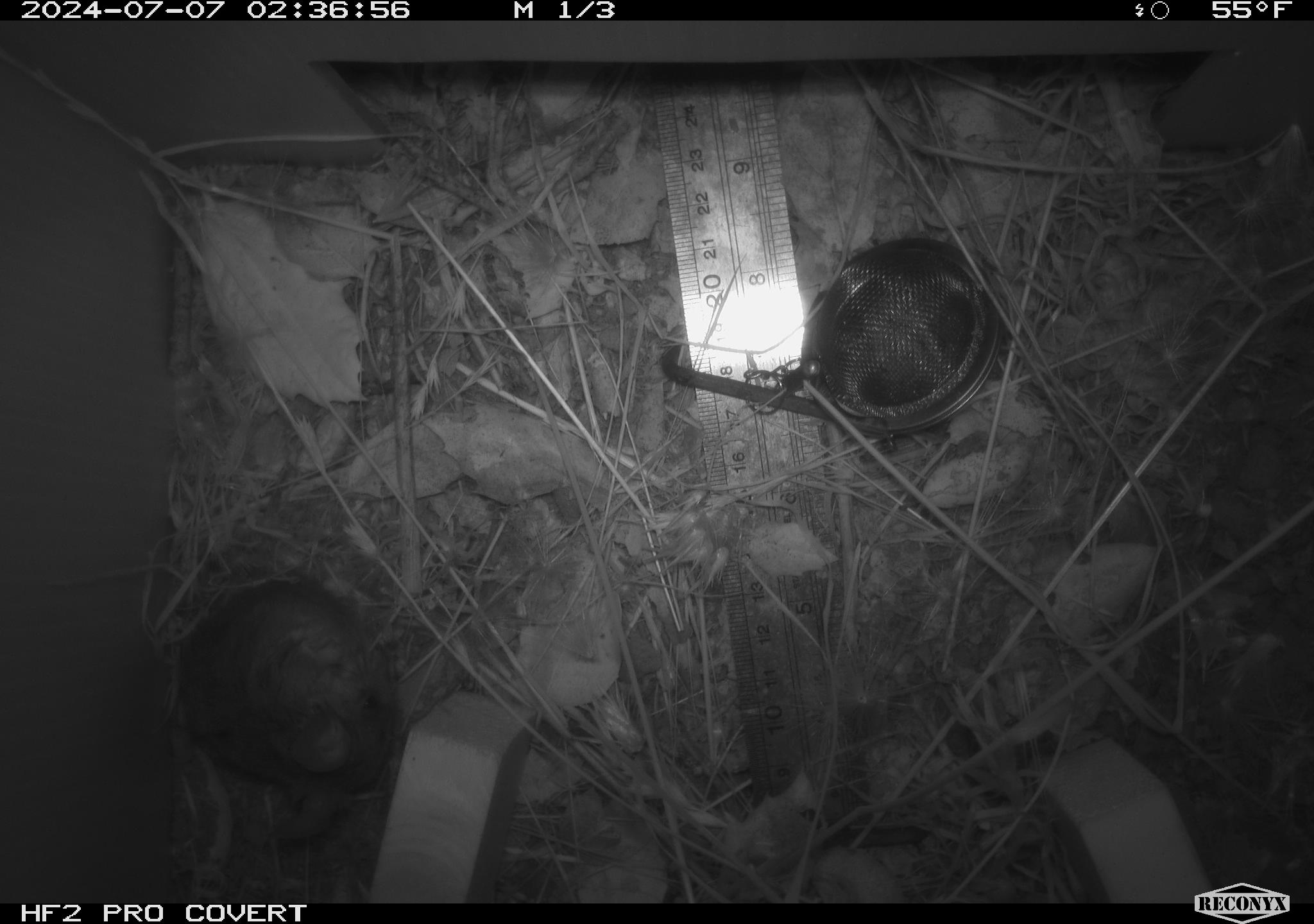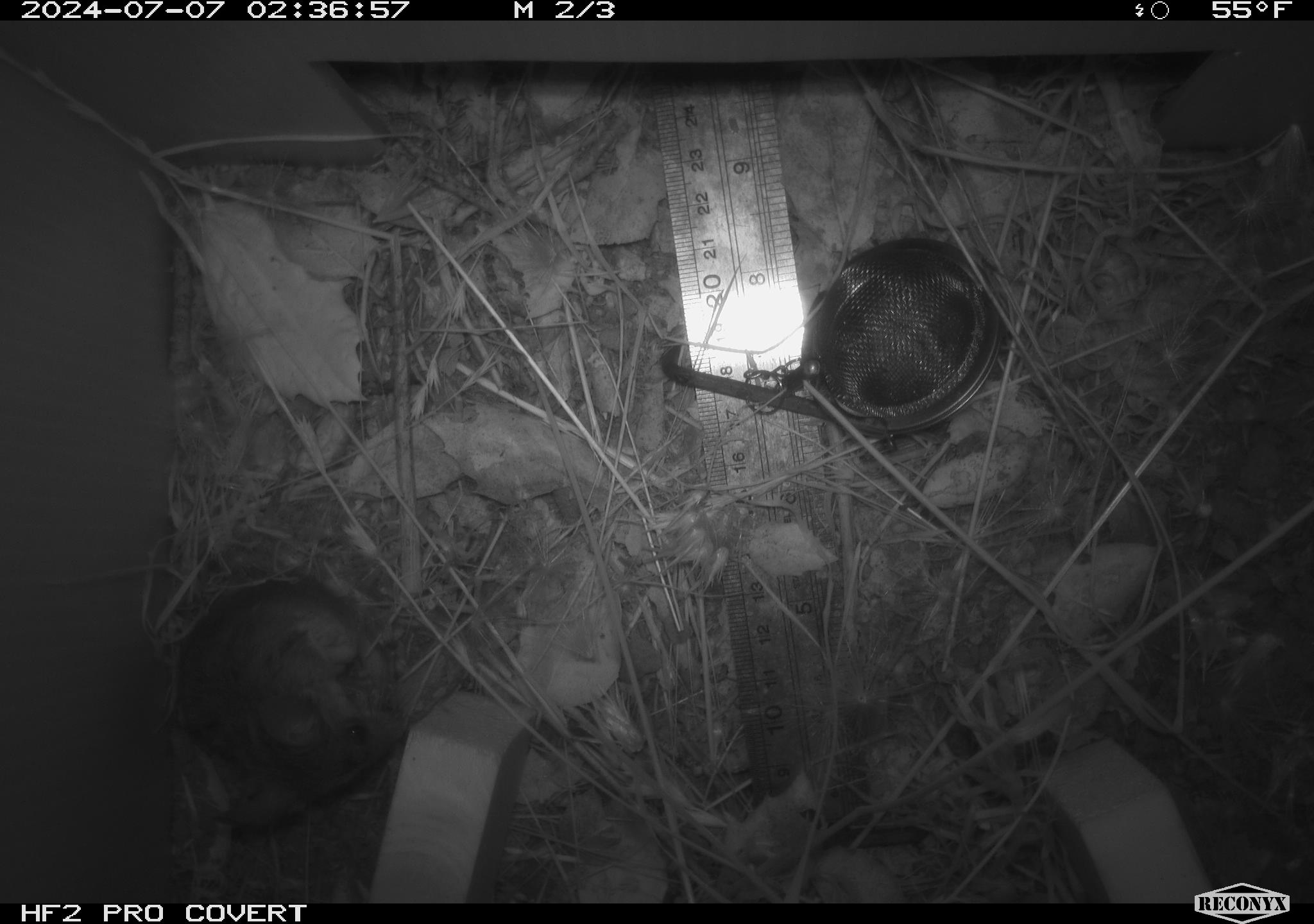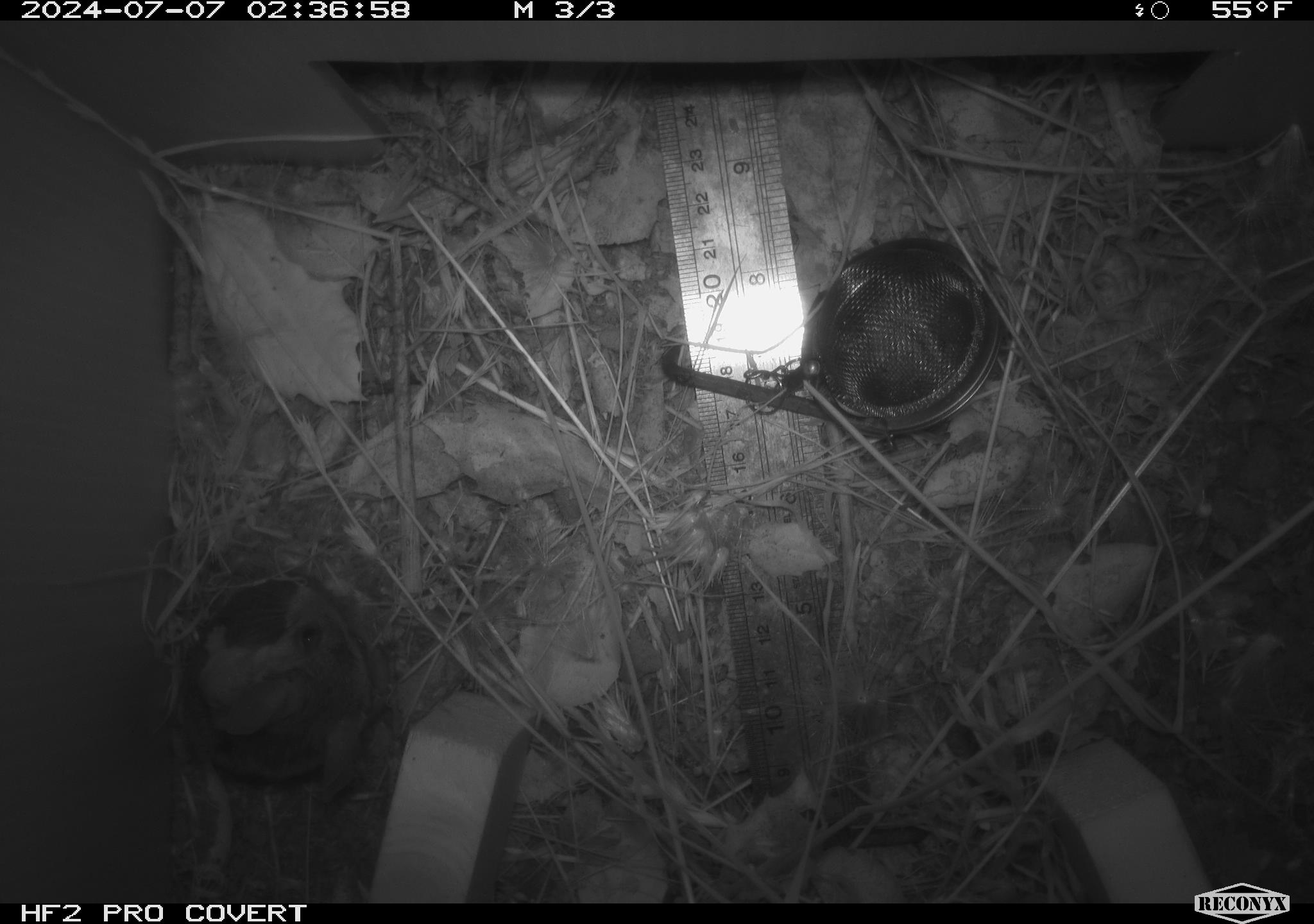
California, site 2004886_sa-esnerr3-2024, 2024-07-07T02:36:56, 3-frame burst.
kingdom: Animalia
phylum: Chordata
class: Mammalia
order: Rodentia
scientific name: Rodentia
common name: rodent